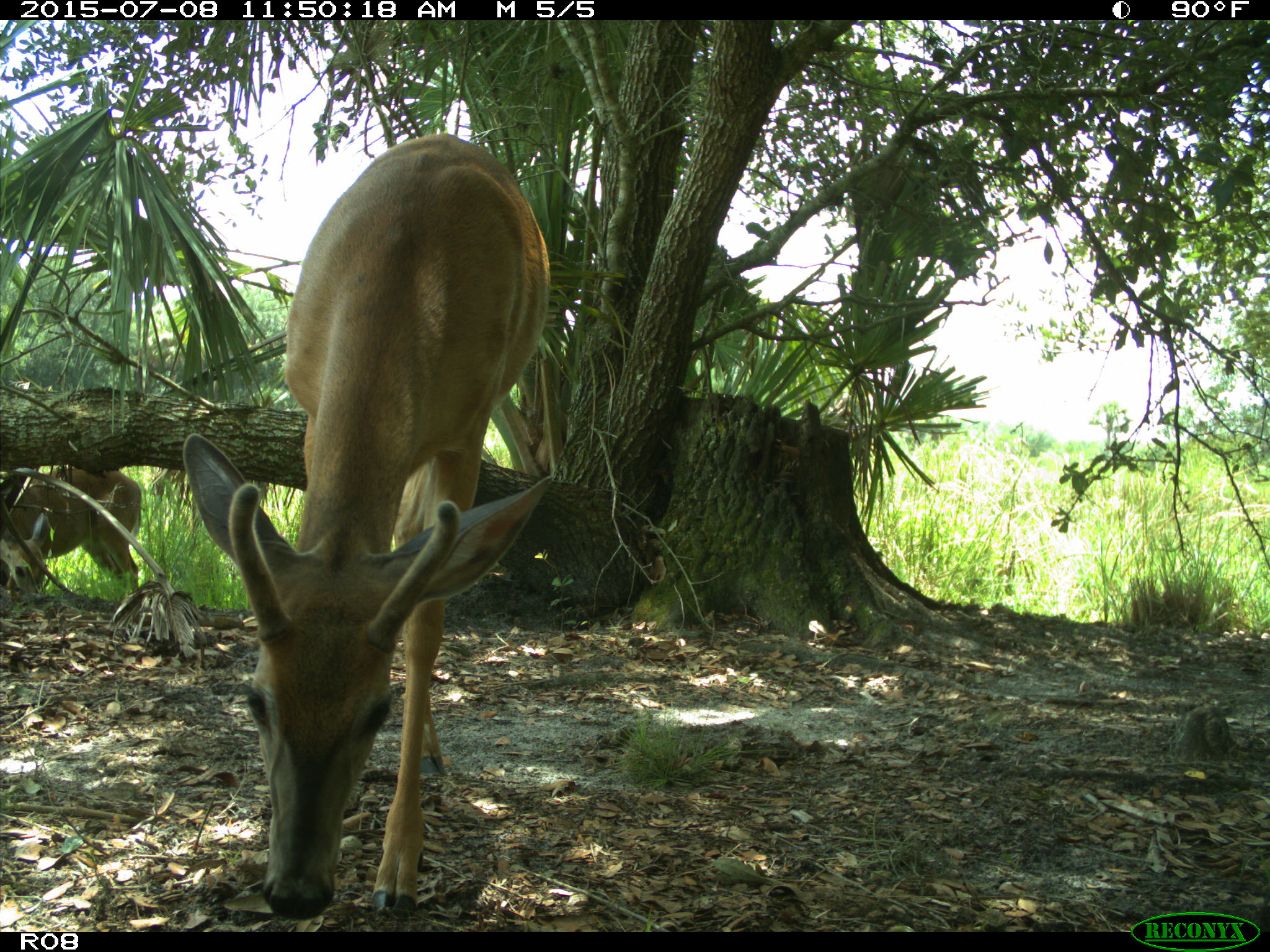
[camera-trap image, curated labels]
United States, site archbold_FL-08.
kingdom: Animalia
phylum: Chordata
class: Mammalia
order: Artiodactyla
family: Cervidae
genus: Odocoileus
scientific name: Odocoileus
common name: deer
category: unidentified deer